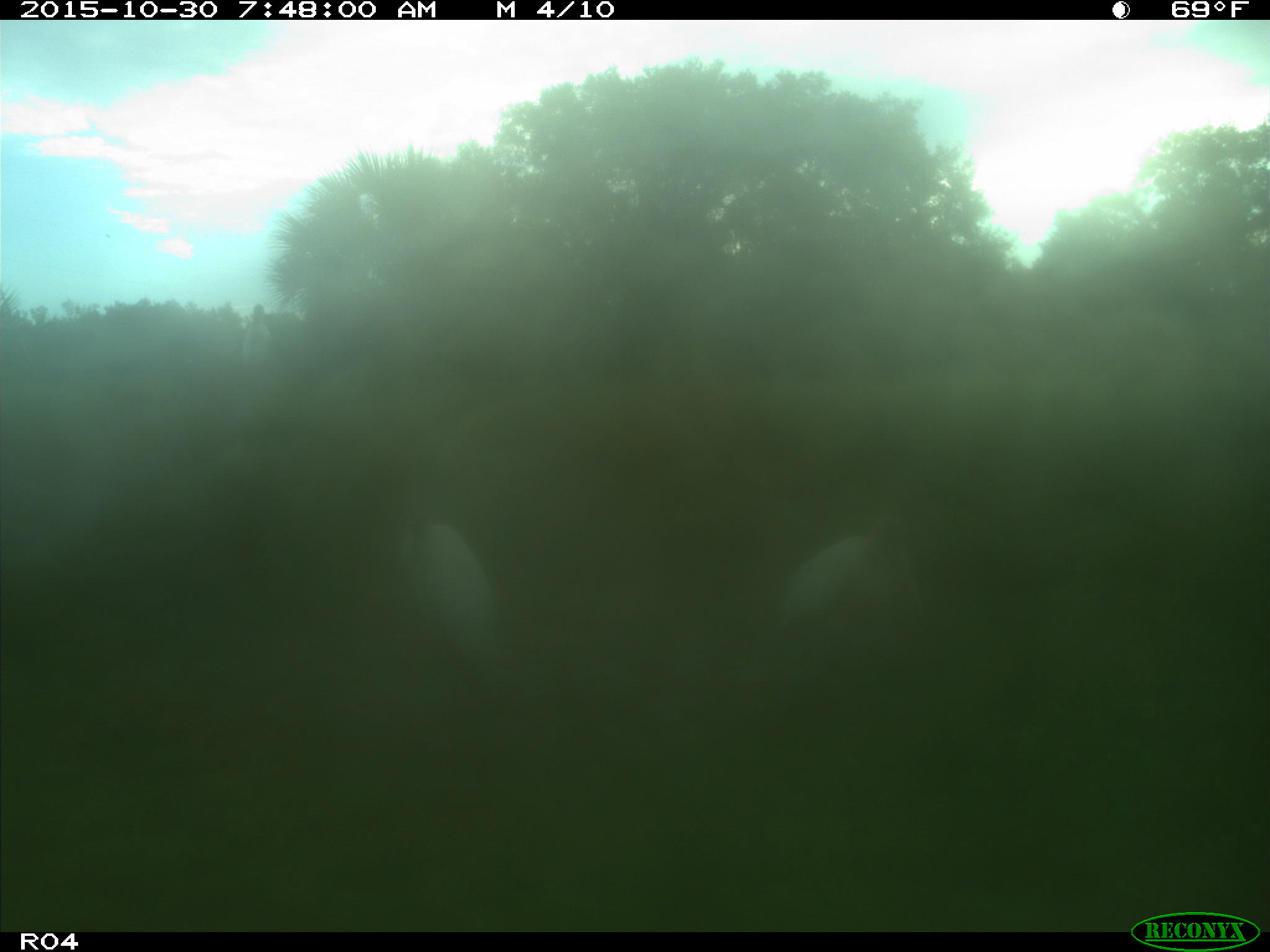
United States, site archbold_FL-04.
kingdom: Animalia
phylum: Chordata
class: Aves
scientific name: Aves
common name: birds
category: unidentified bird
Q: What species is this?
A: Unidentified bird (birds) (Aves).